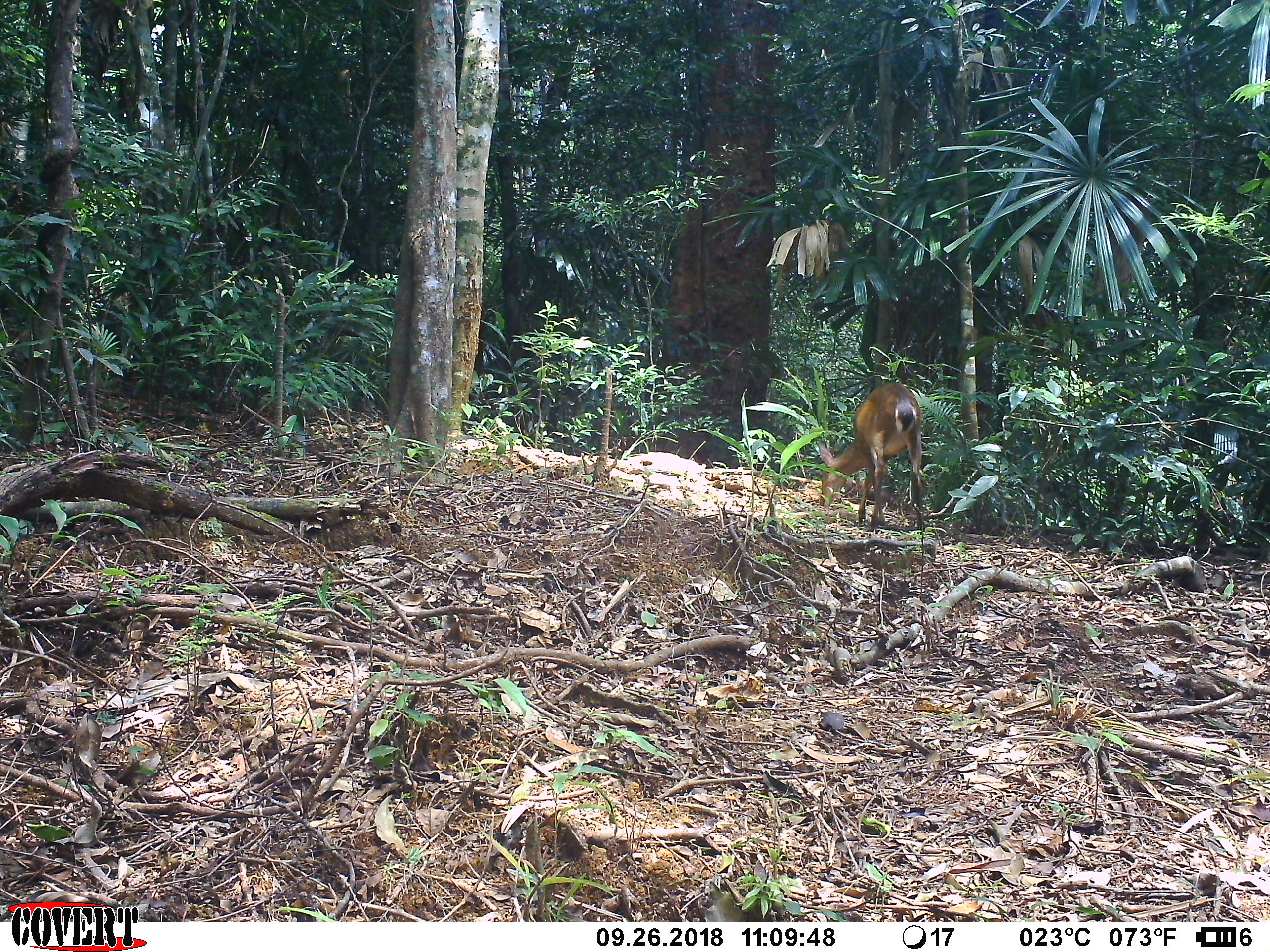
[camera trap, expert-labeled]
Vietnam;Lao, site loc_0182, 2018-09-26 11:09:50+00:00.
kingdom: Animalia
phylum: Chordata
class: Mammalia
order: Artiodactyla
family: Cervidae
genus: Muntiacus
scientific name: Muntiacus vuquangensis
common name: large-antlered muntjac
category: large antlered muntjac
Large antlered muntjac (large-antlered muntjac) (Muntiacus vuquangensis). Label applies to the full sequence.